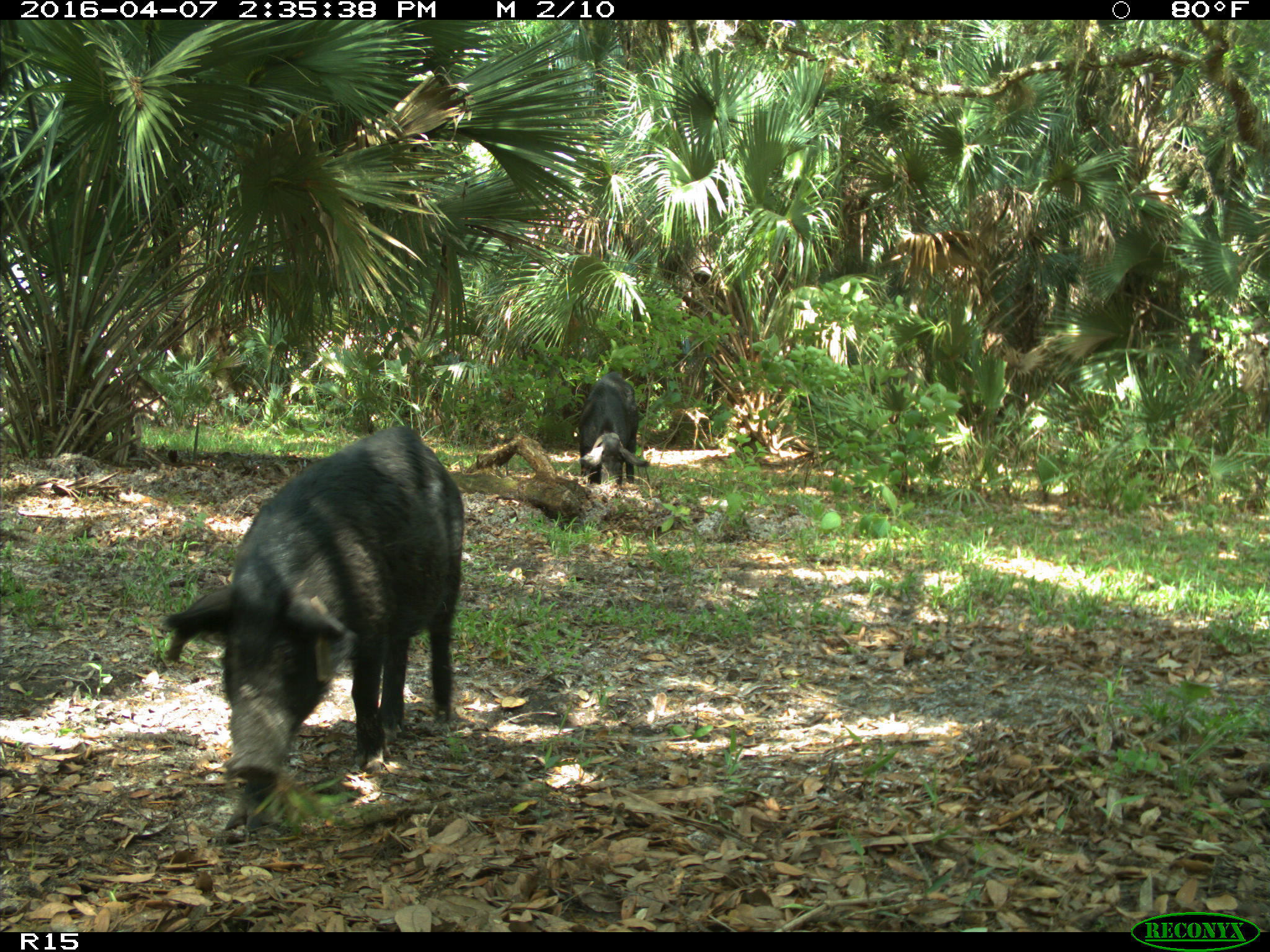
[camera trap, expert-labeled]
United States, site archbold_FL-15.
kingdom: Animalia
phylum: Chordata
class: Mammalia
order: Artiodactyla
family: Suidae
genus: Sus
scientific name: Sus scrofa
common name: wild boar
Sus scrofa (wild boar).